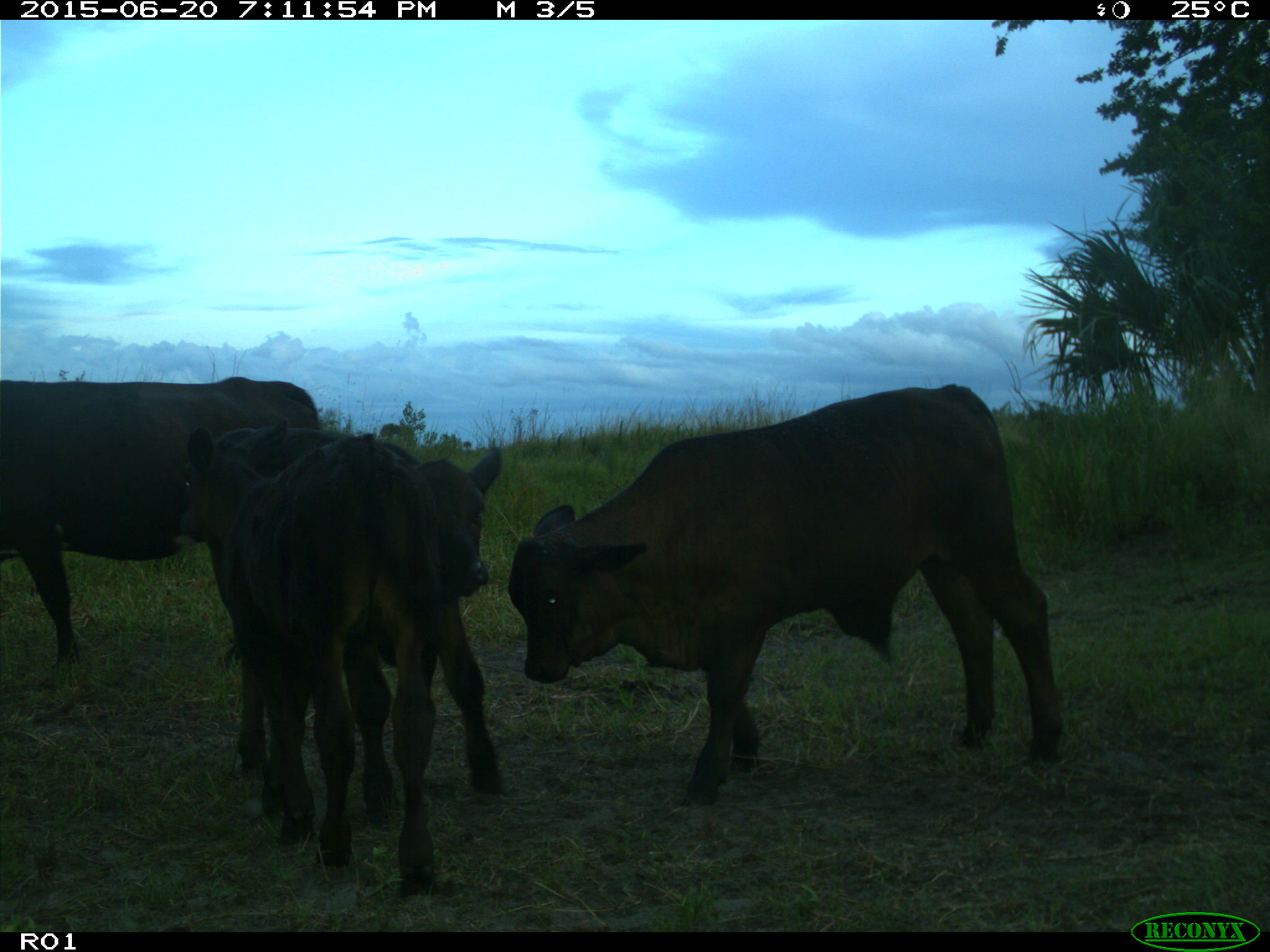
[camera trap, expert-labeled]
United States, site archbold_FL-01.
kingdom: Animalia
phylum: Chordata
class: Mammalia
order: Artiodactyla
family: Bovidae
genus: Bos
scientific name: Bos taurus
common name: domestic cow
Bos taurus (domestic cow).